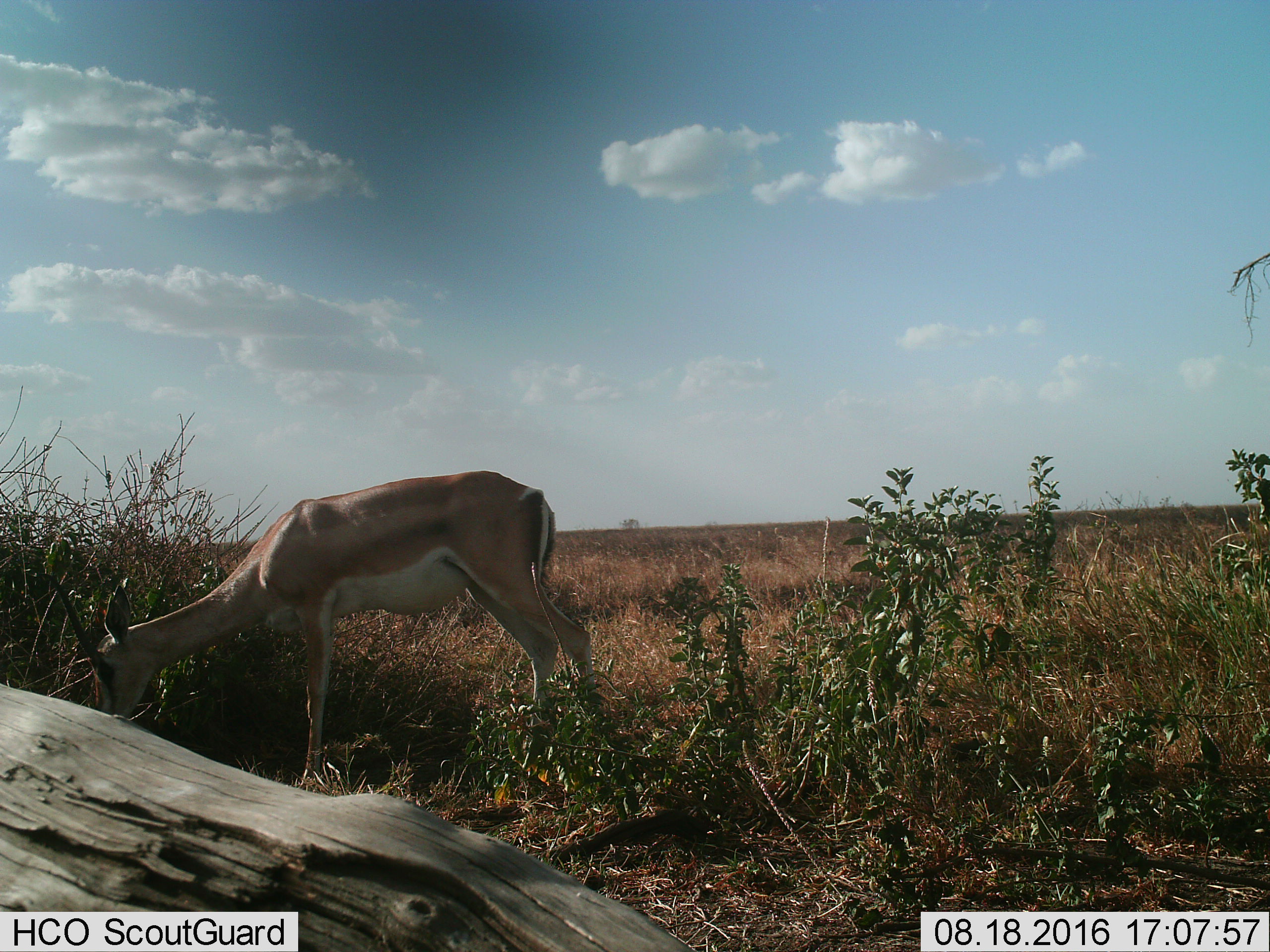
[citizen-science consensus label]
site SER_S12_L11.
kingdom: Animalia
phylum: Chordata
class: Mammalia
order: Artiodactyla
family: Bovidae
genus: Nanger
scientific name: Nanger granti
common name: grant's gazelle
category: gazellegrants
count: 1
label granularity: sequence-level